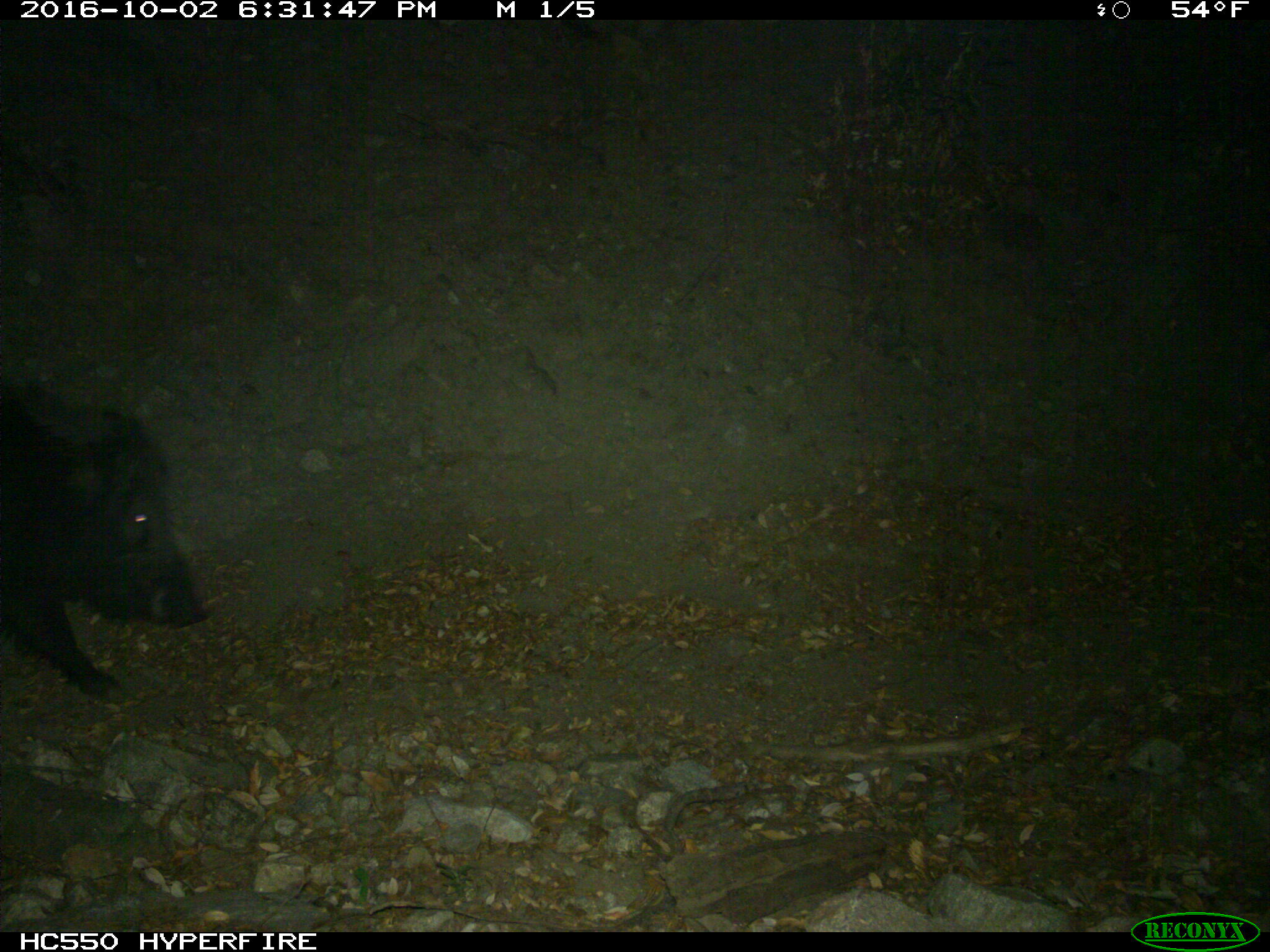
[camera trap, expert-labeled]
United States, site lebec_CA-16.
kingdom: Animalia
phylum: Chordata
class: Mammalia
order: Artiodactyla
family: Suidae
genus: Sus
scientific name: Sus scrofa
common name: wild boar